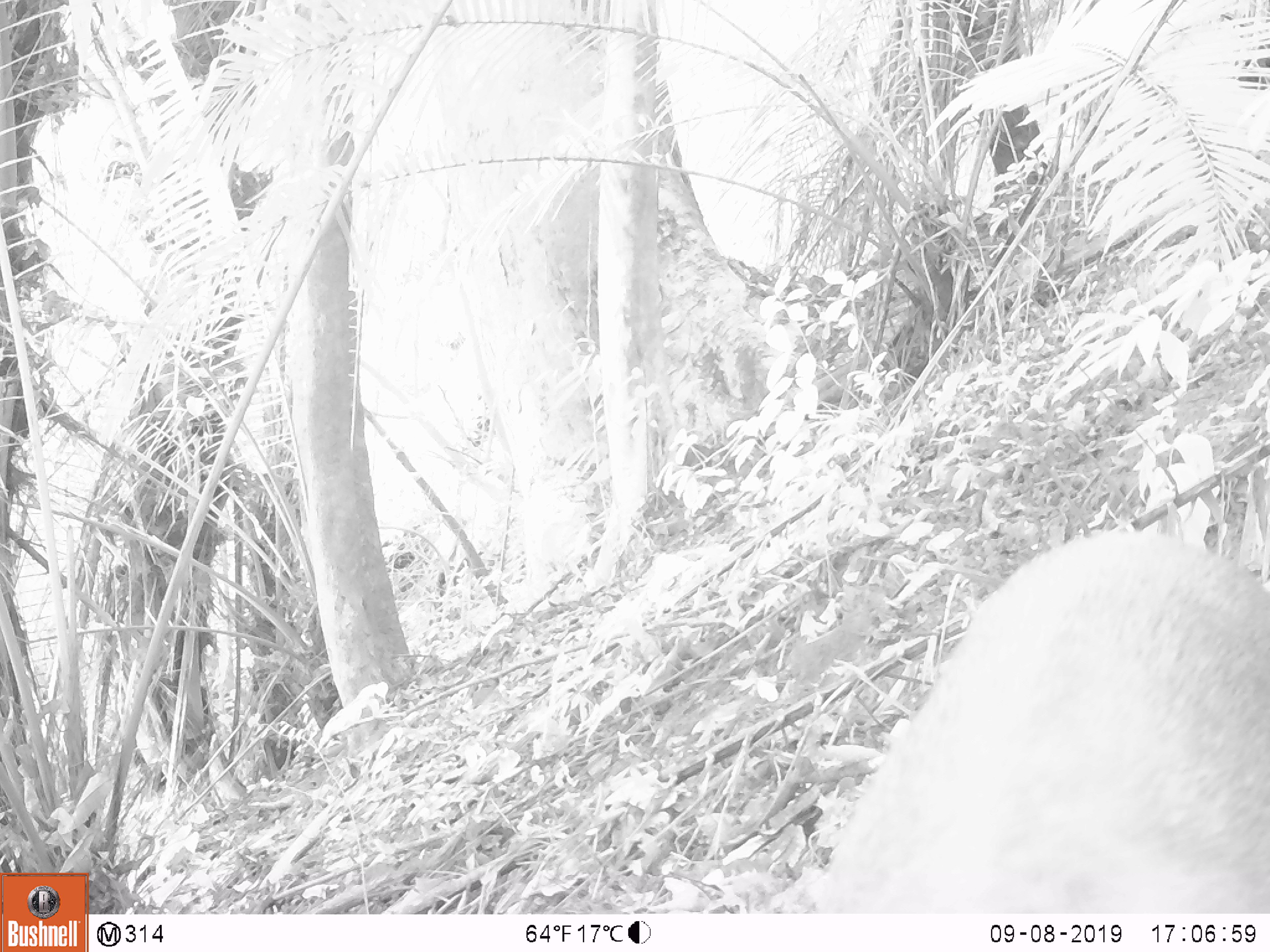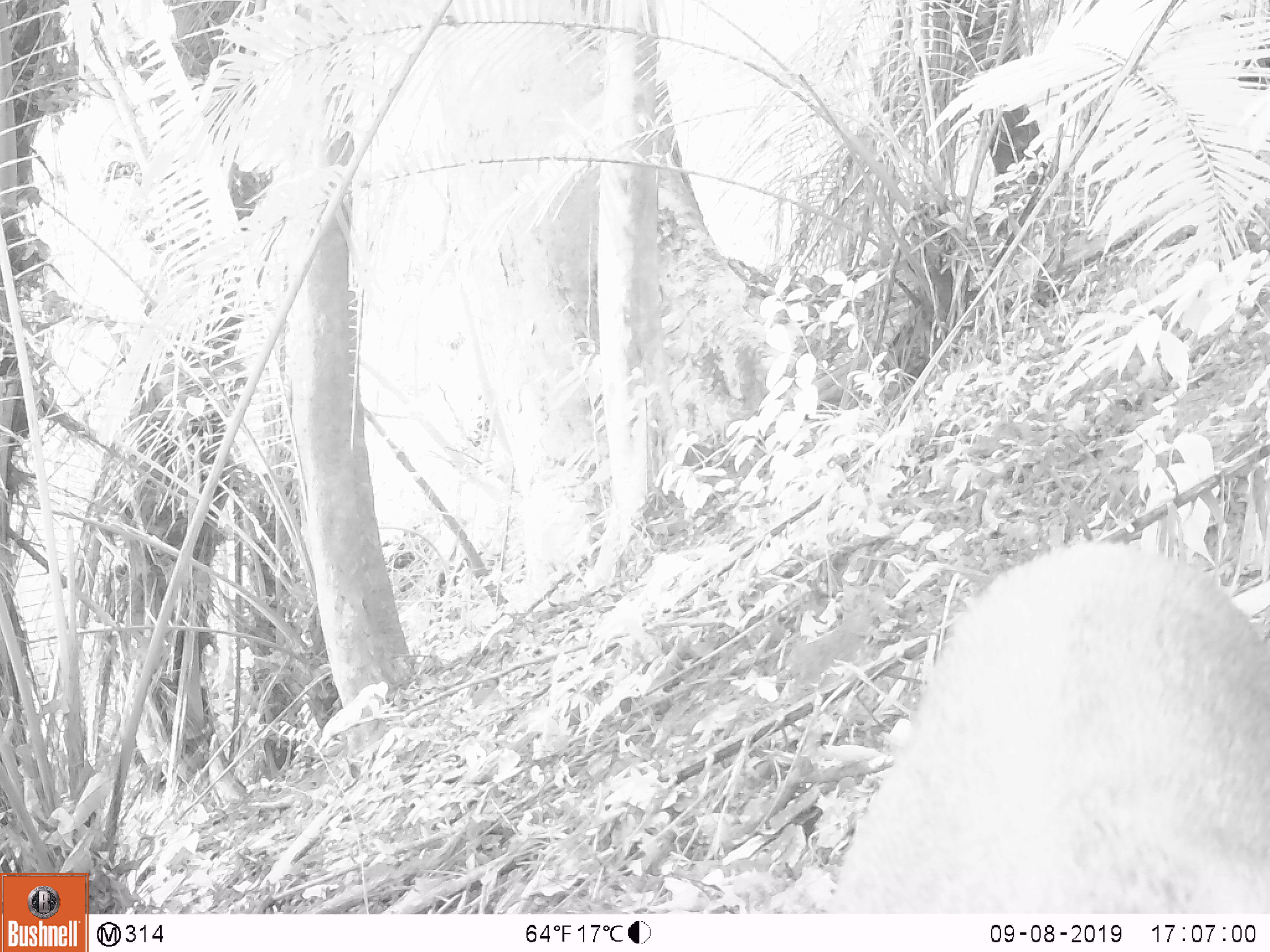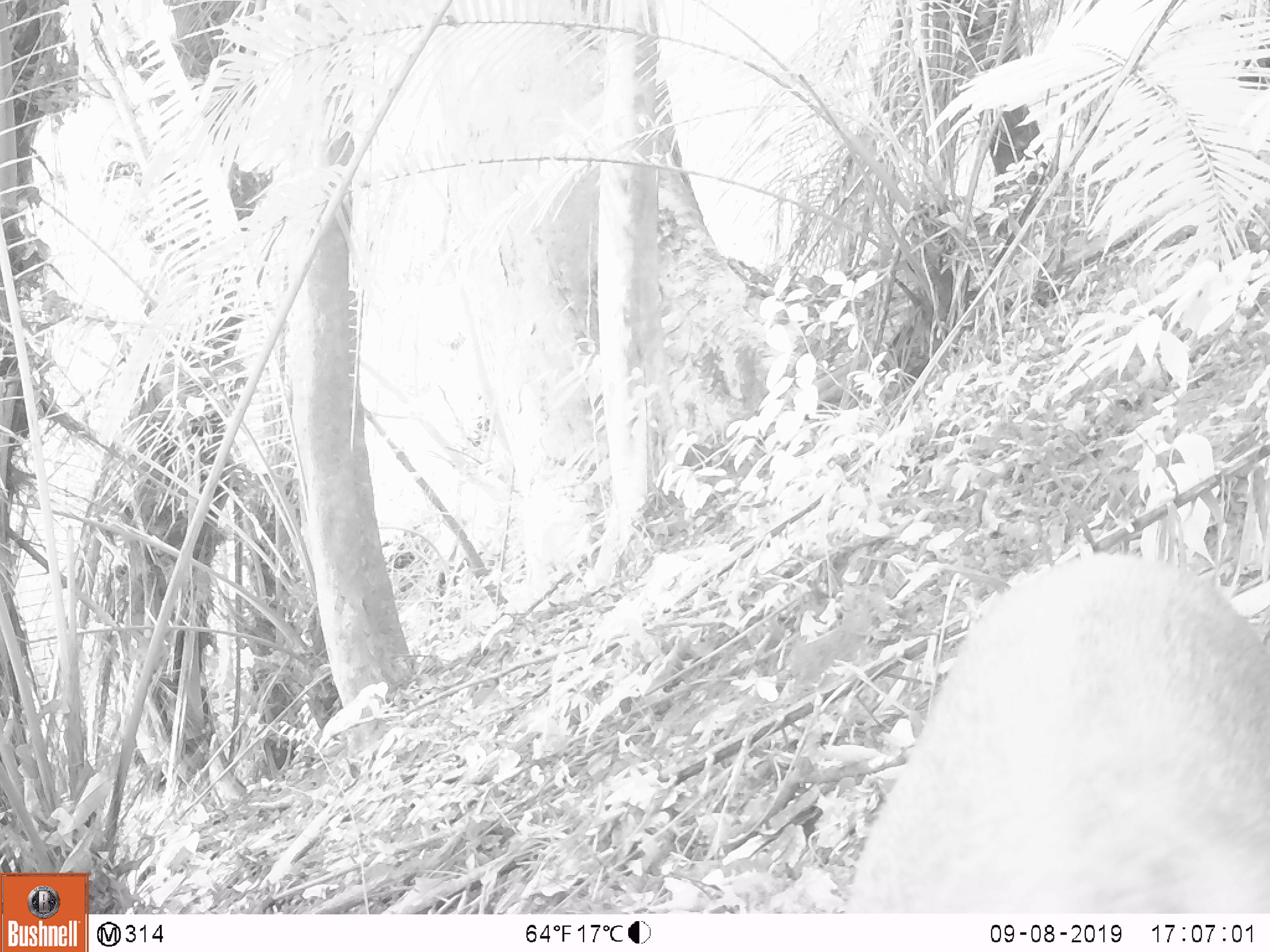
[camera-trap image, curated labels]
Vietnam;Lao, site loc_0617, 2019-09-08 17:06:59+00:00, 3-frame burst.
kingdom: Animalia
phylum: Chordata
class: Mammalia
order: Artiodactyla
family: Suidae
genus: Sus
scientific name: Sus scrofa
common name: eurasian wild pig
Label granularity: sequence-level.